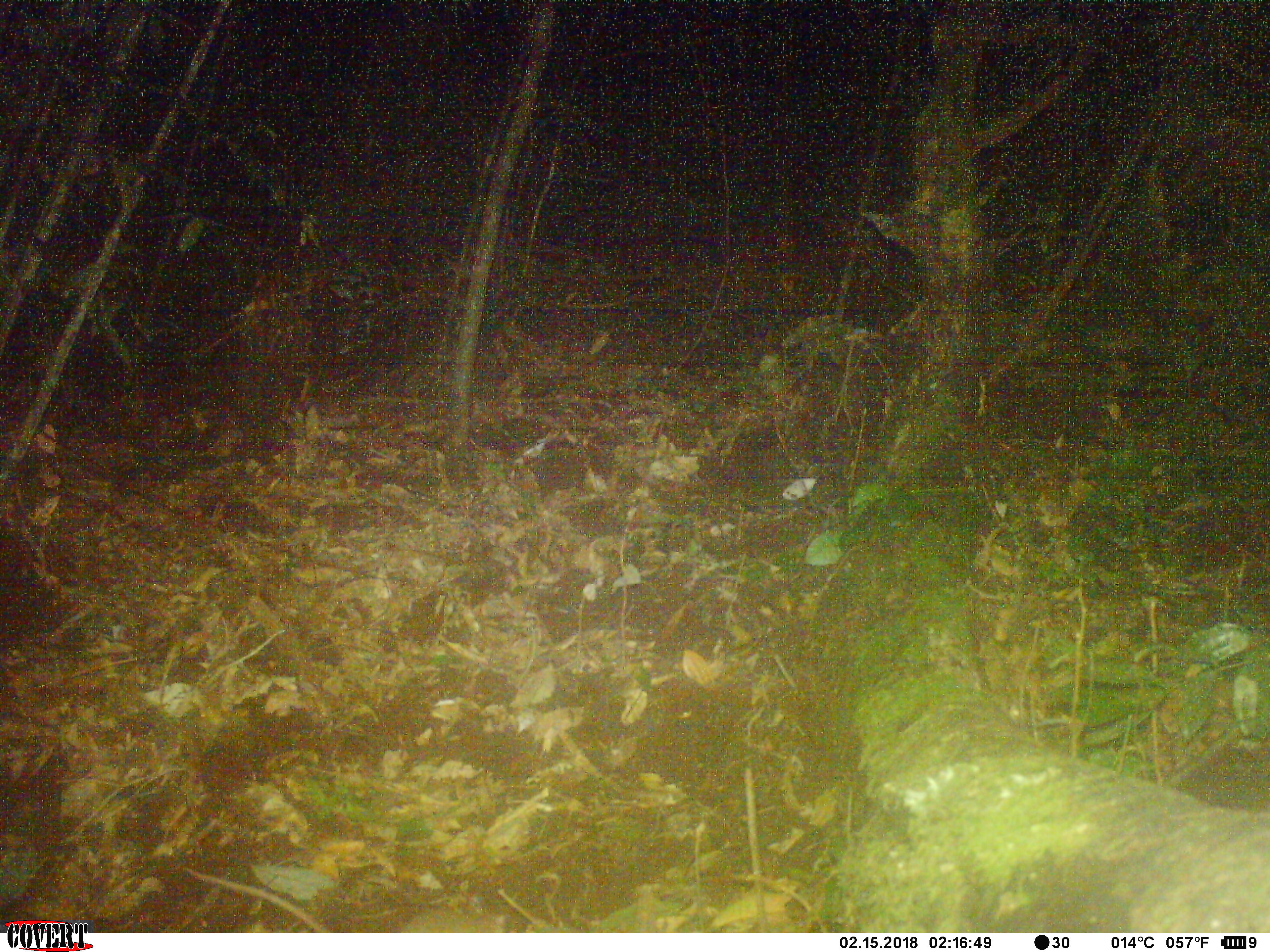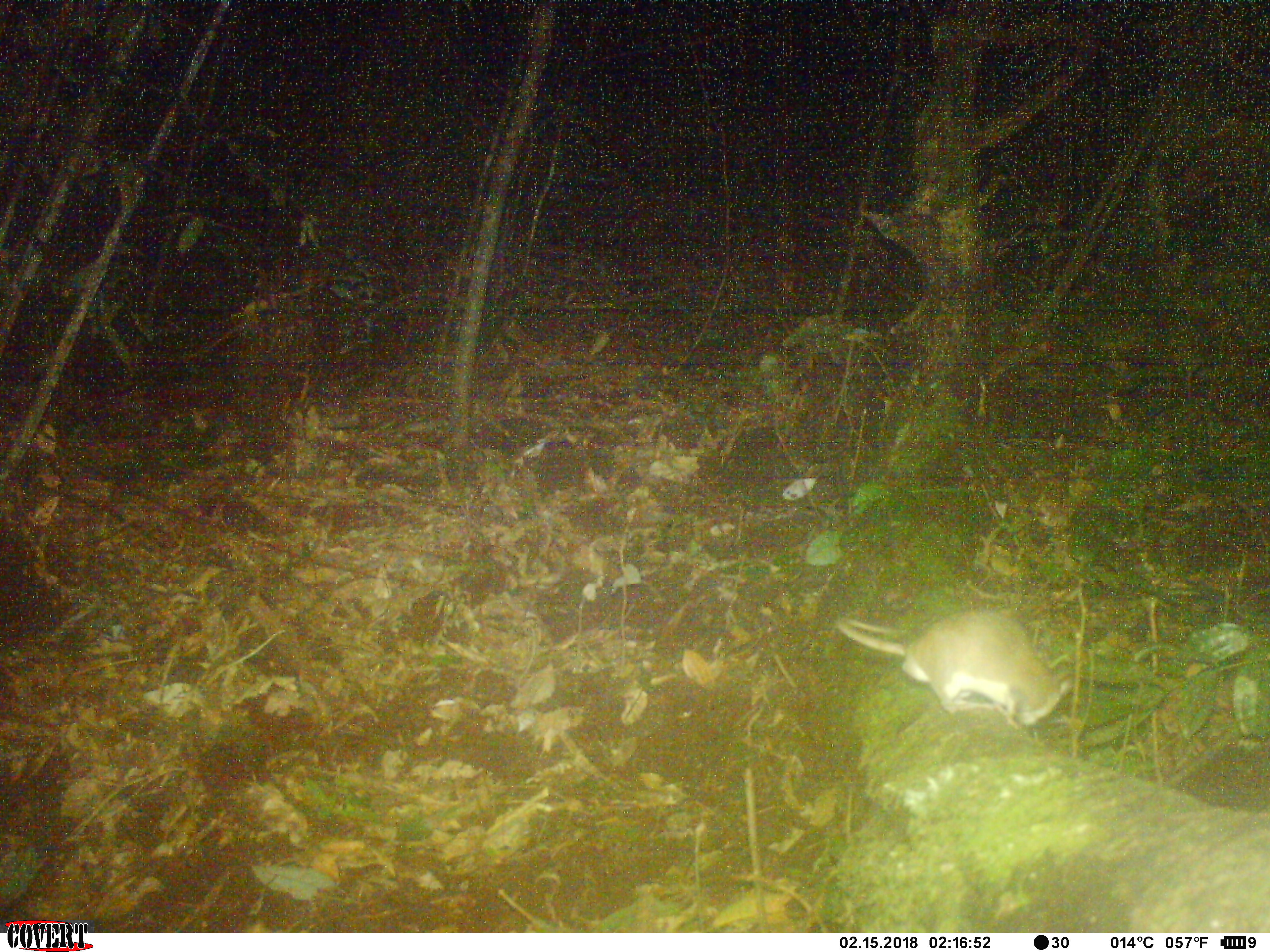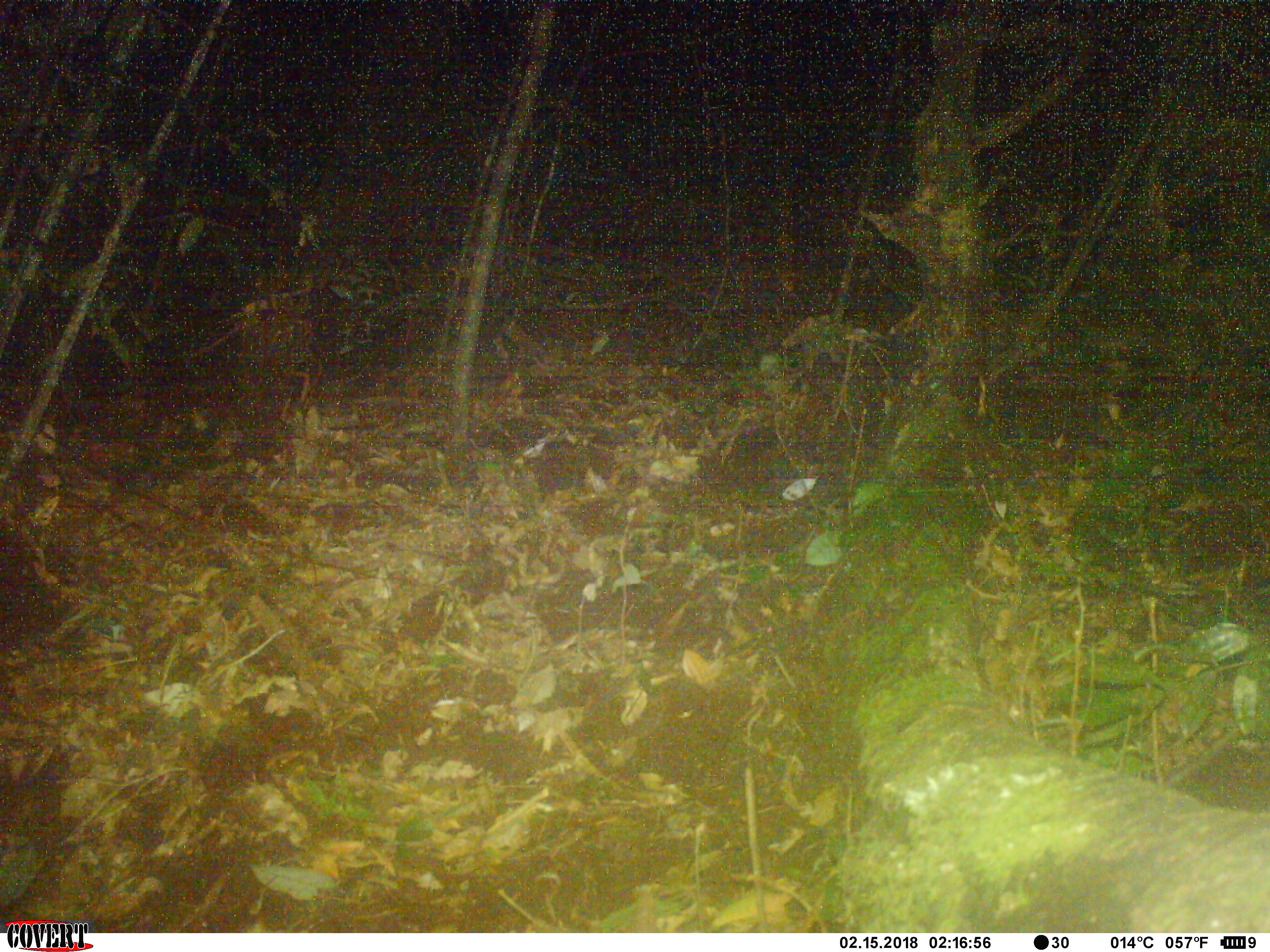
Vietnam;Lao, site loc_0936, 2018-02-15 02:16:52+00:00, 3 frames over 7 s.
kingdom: Animalia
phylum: Chordata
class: Mammalia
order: Rodentia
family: Muridae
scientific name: Muridae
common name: old-world mice and rats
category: unidentified murid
Unidentified murid (old-world mice and rats) (Muridae). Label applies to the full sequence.